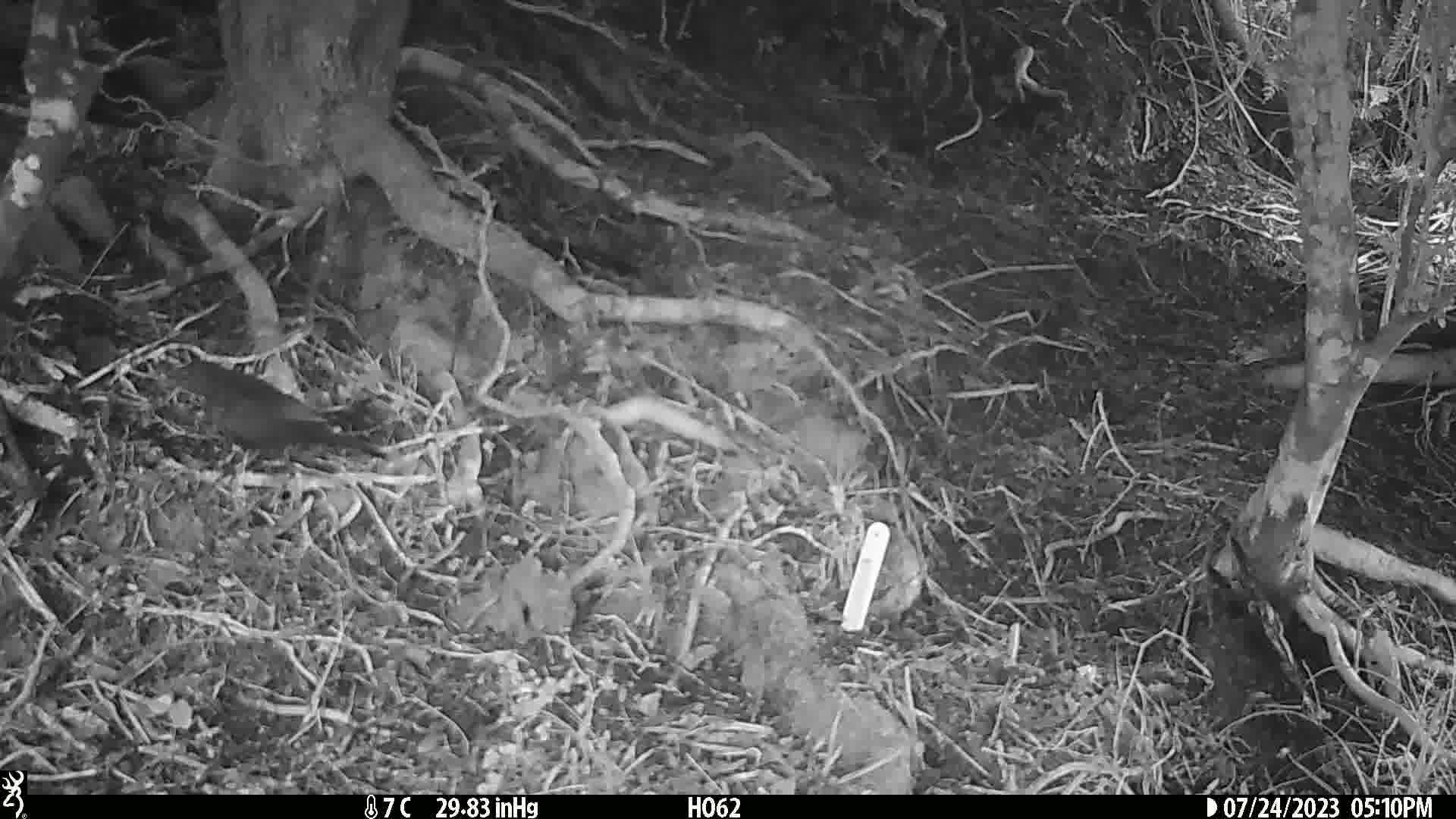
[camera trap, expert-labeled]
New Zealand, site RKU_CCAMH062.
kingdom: Animalia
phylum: Chordata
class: Aves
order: Passeriformes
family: Turdidae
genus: Turdus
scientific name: Turdus merula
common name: eurasian blackbird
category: blackbird